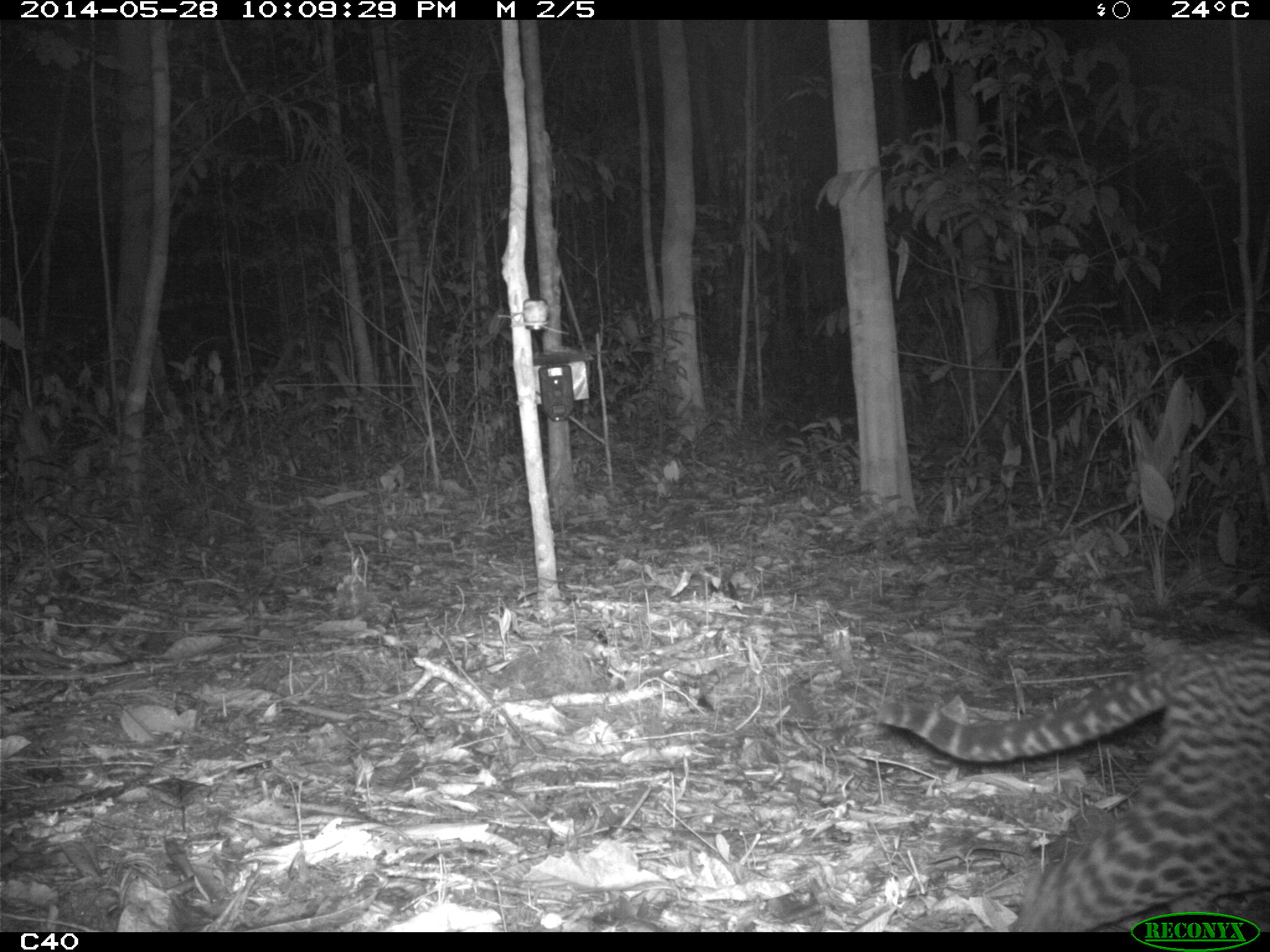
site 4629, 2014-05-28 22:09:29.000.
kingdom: Animalia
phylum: Chordata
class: Mammalia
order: Carnivora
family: Felidae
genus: Leopardus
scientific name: Leopardus pardalis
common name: ocelot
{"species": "Leopardus pardalis (ocelot)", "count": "1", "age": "adult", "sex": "male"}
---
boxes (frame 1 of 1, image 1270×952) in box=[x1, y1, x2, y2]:
leopardus pardalis: box=[873, 646, 1270, 931]